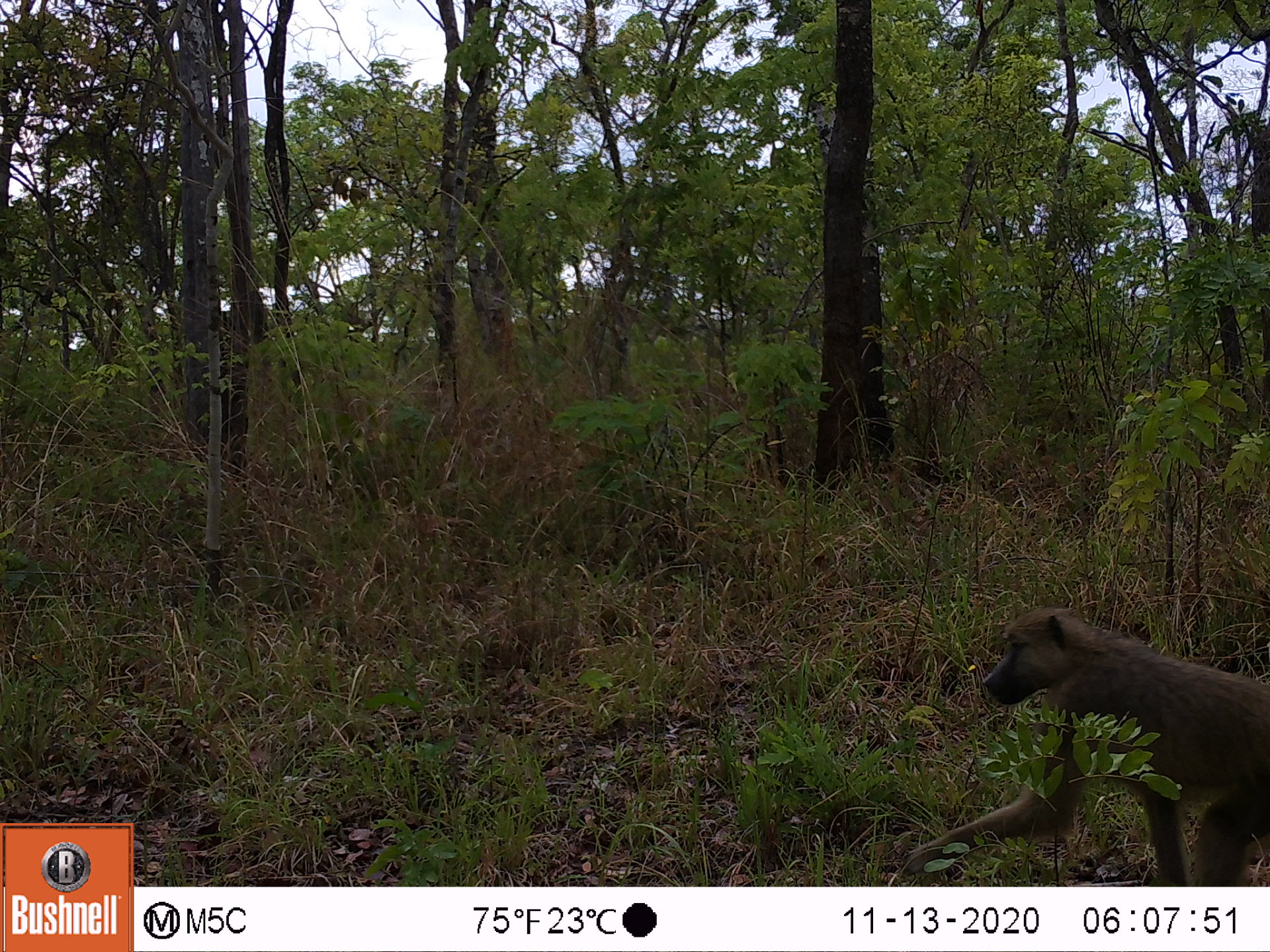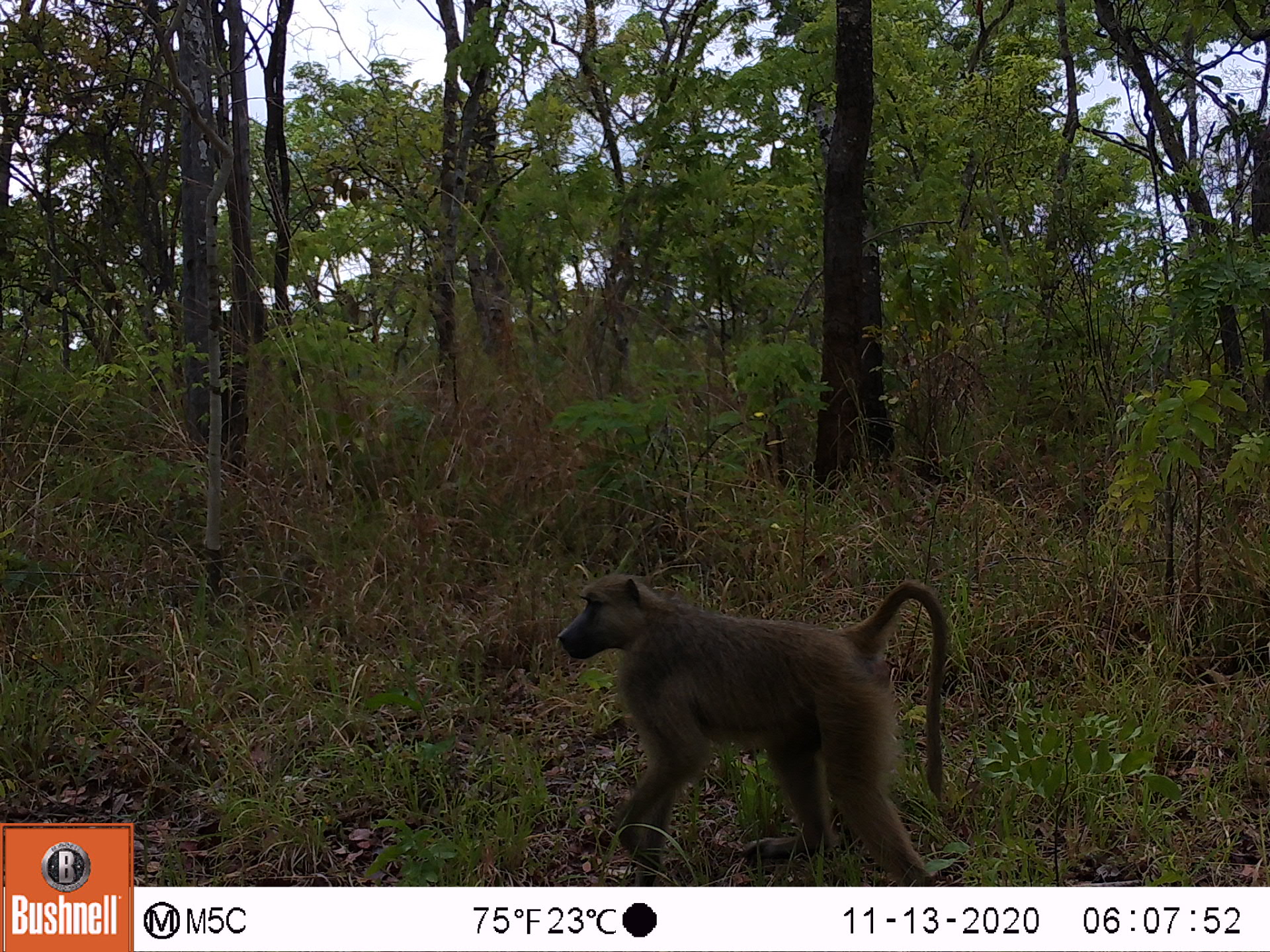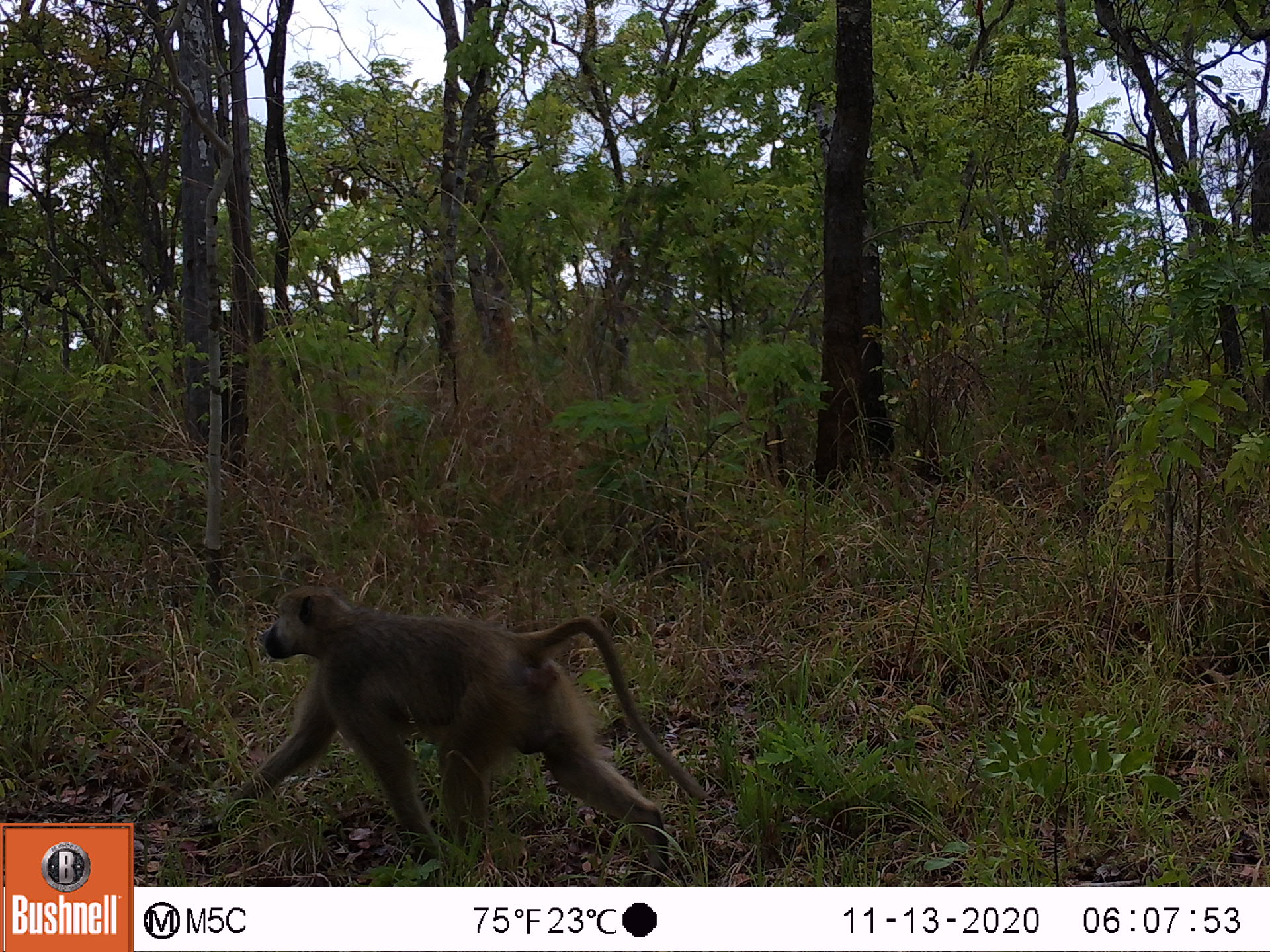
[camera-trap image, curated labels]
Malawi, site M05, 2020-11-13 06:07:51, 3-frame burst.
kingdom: Animalia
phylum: Chordata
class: Mammalia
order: Primates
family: Cercopithecidae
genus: Papio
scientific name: Papio cynocephalus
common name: yellow baboon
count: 1